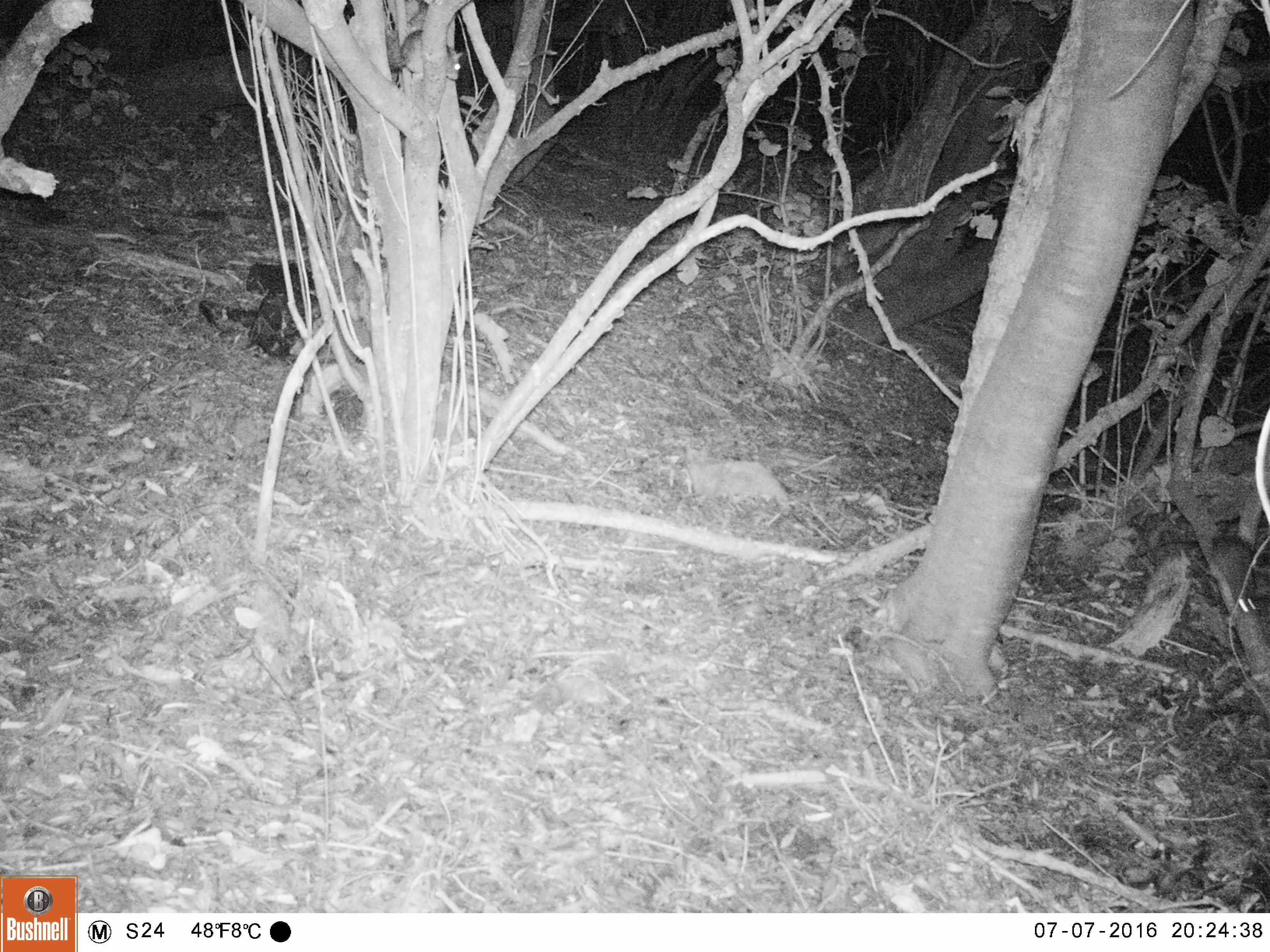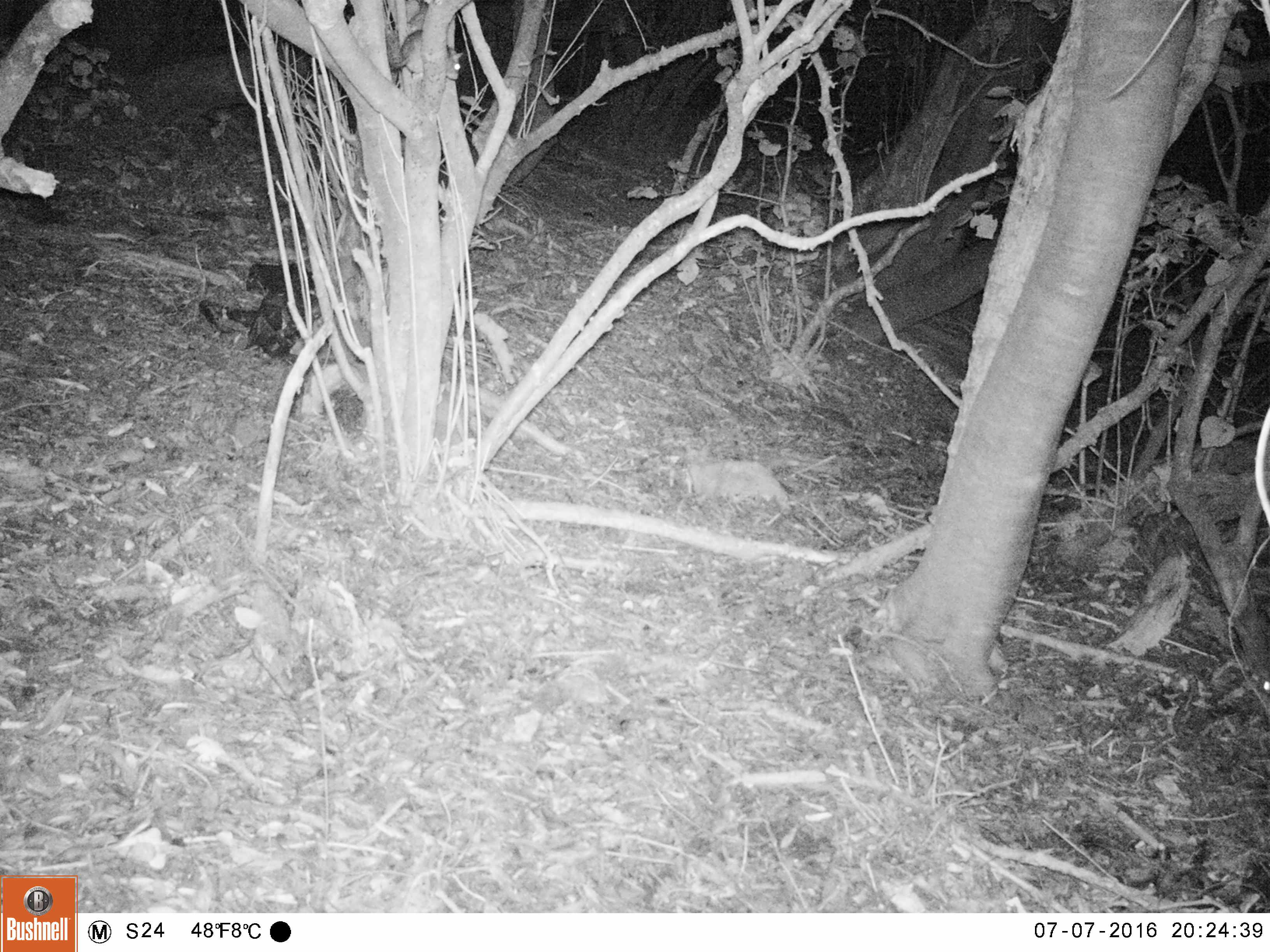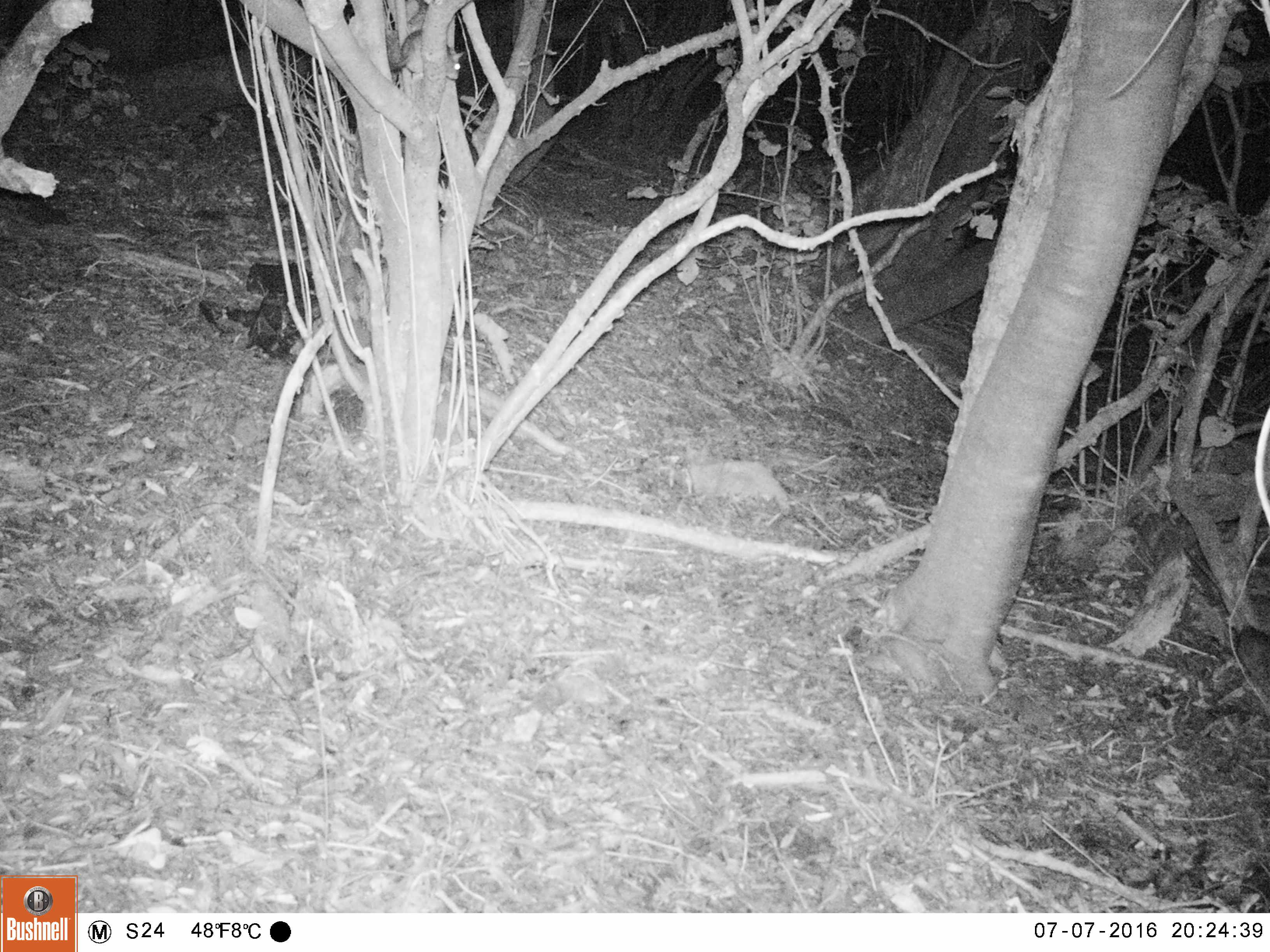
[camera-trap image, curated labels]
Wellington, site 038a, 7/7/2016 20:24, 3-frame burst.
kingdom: Animalia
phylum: Chordata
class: Mammalia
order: Rodentia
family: Muridae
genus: Rattus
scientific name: Rattus rattus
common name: ship rat